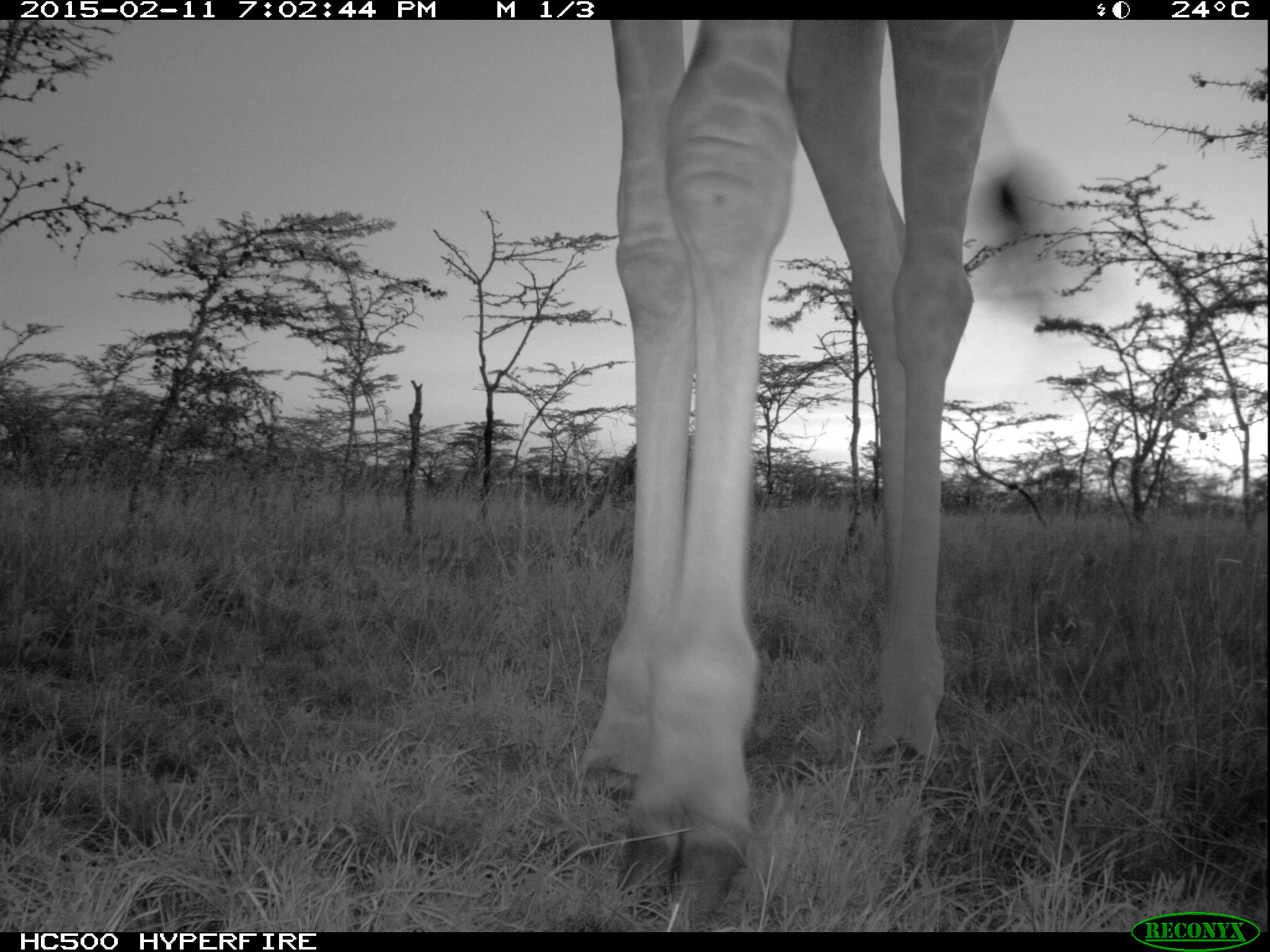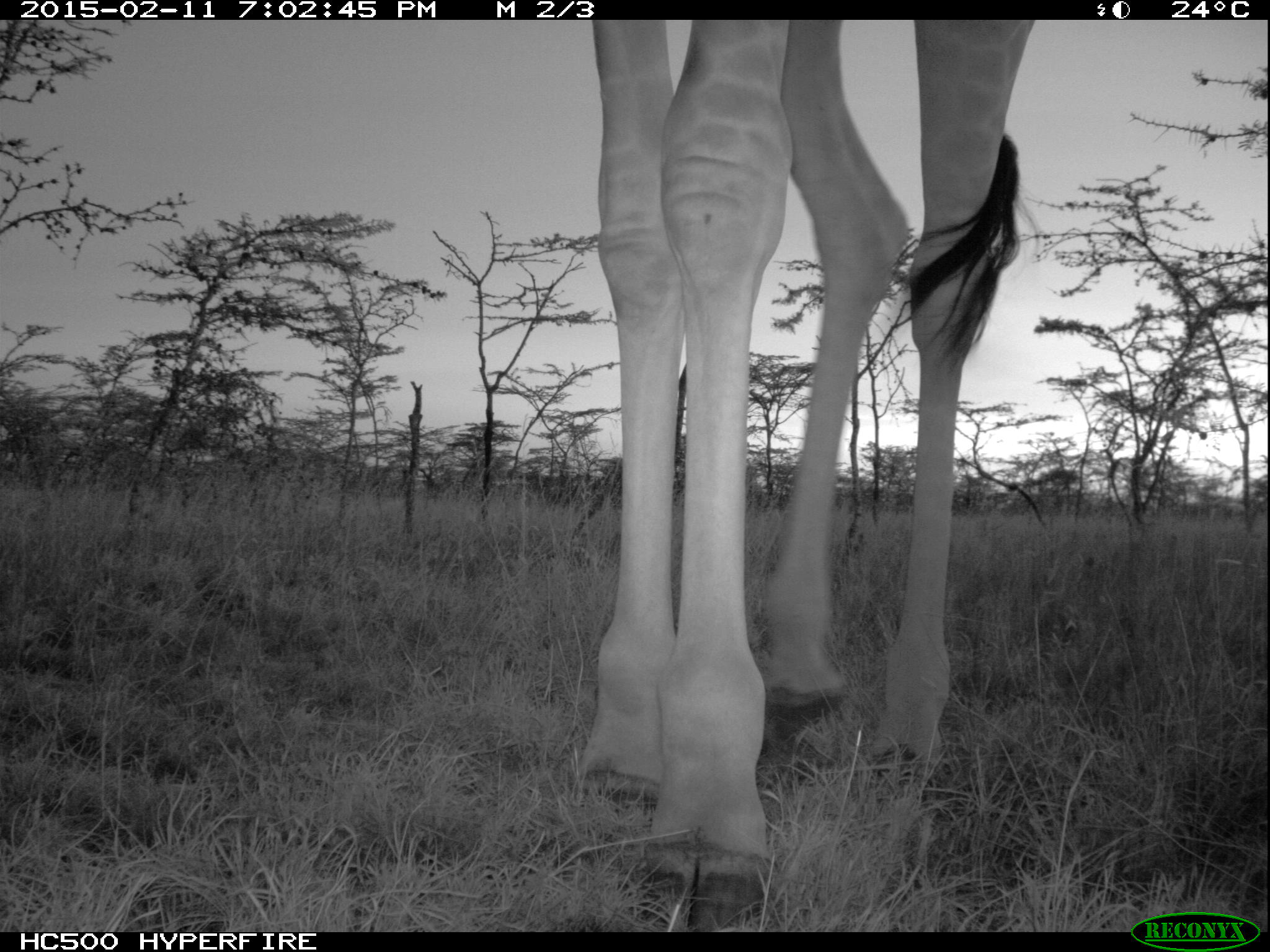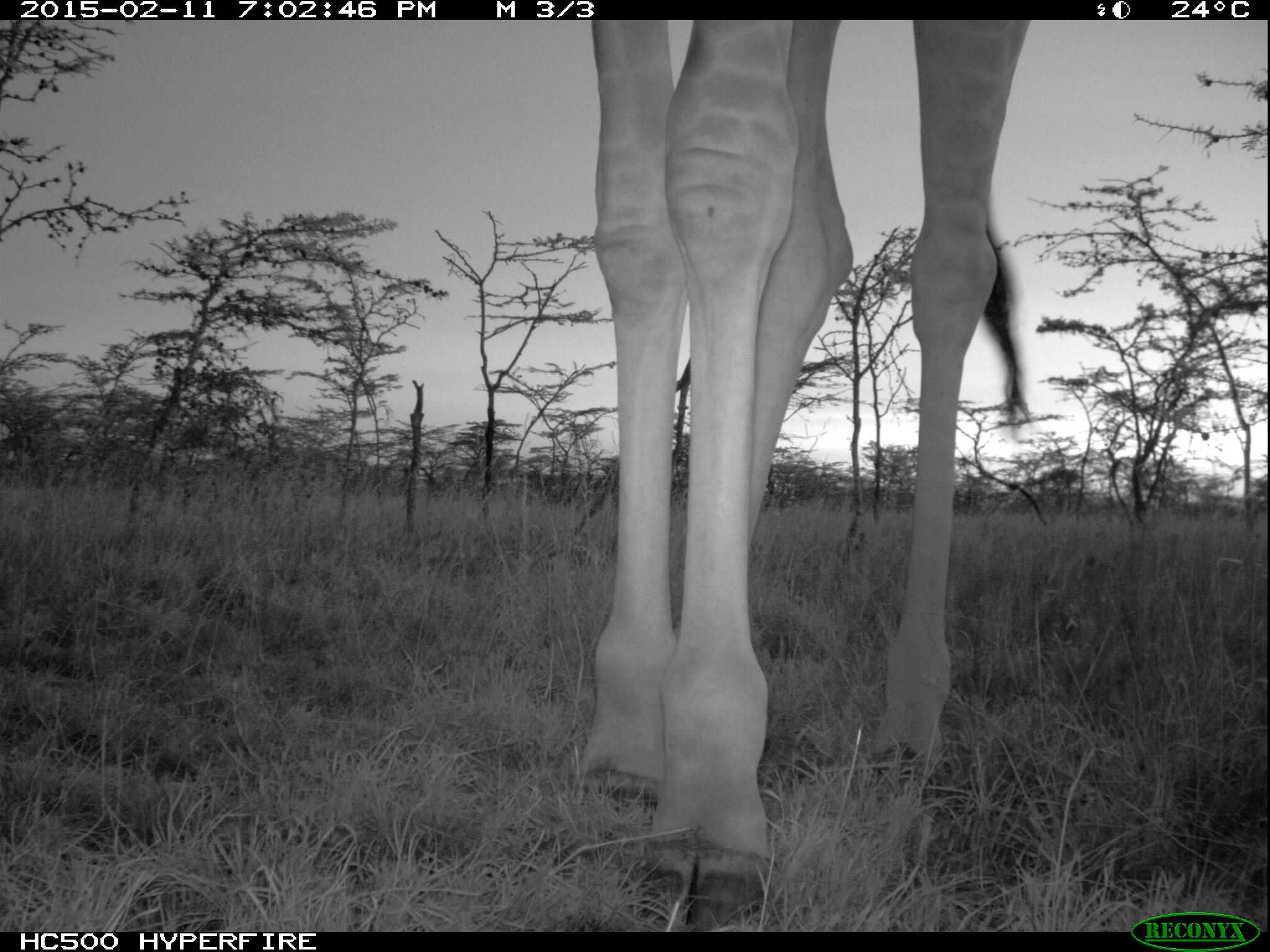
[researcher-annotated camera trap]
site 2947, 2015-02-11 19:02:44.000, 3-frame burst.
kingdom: Animalia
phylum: Chordata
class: Mammalia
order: Artiodactyla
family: Giraffidae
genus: Giraffa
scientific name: Giraffa camelopardalis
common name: giraffe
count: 1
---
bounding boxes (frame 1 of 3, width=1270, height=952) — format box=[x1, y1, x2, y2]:
giraffa camelopardalis: box=[602, 23, 1010, 931]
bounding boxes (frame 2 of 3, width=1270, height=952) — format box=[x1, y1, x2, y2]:
giraffa camelopardalis: box=[567, 22, 1037, 931]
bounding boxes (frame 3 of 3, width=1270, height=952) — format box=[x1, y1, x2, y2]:
giraffa camelopardalis: box=[567, 18, 1029, 931]